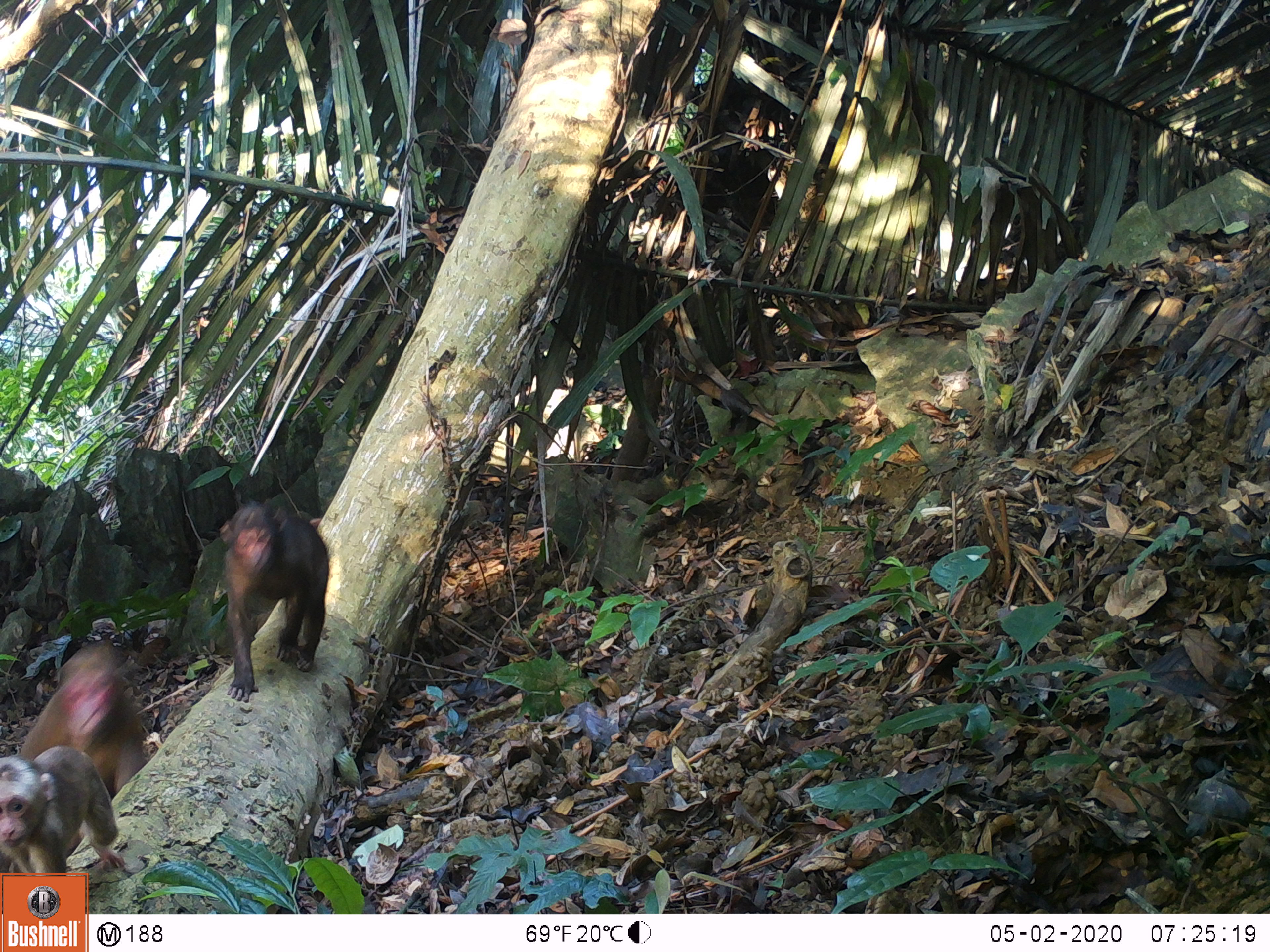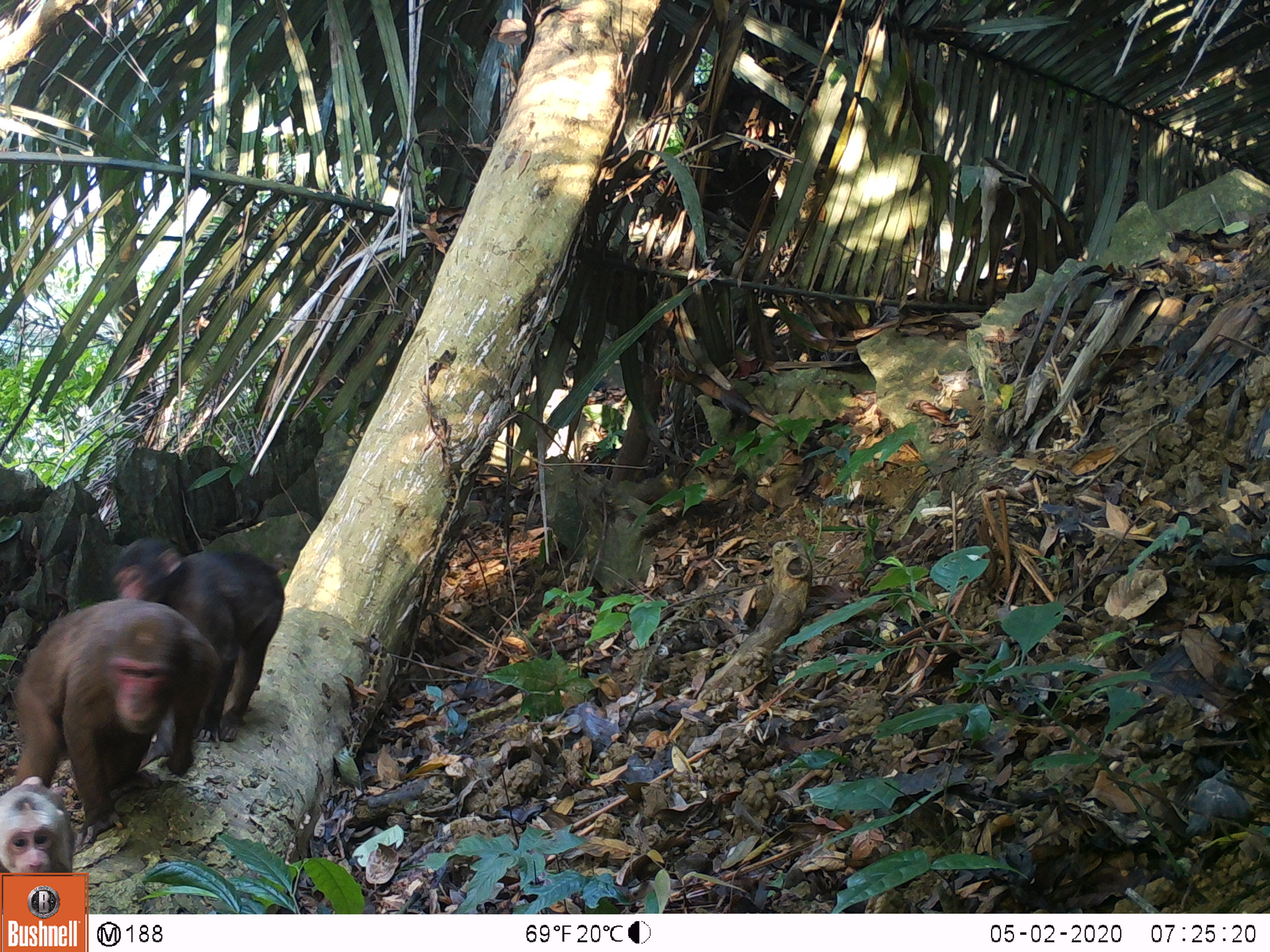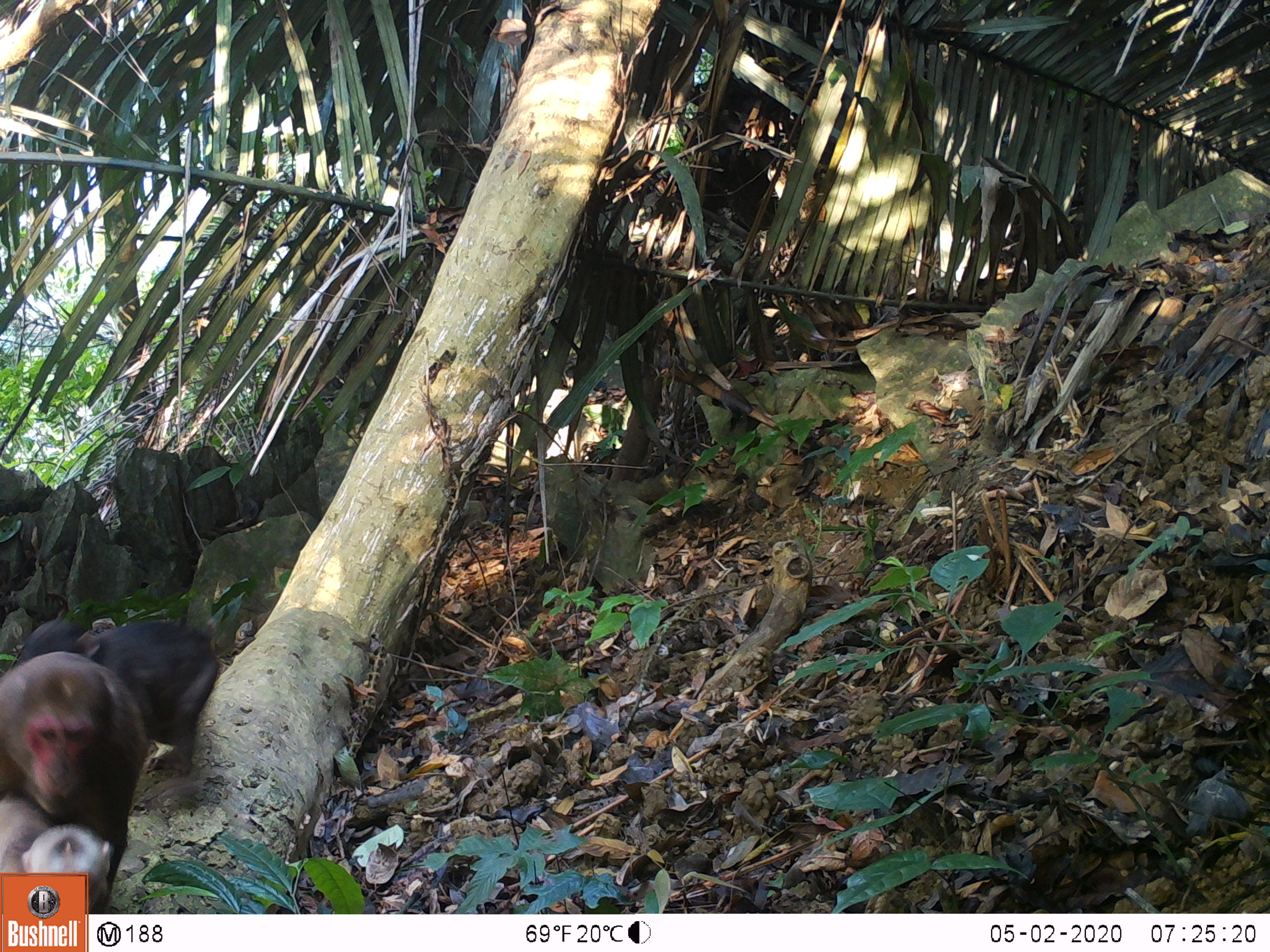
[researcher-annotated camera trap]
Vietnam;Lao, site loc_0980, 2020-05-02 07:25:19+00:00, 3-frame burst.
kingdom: Animalia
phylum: Chordata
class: Mammalia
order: Primates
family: Cercopithecidae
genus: Macaca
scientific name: Macaca arctoides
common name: stump-tailed macaque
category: stump tailed macaque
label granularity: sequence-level